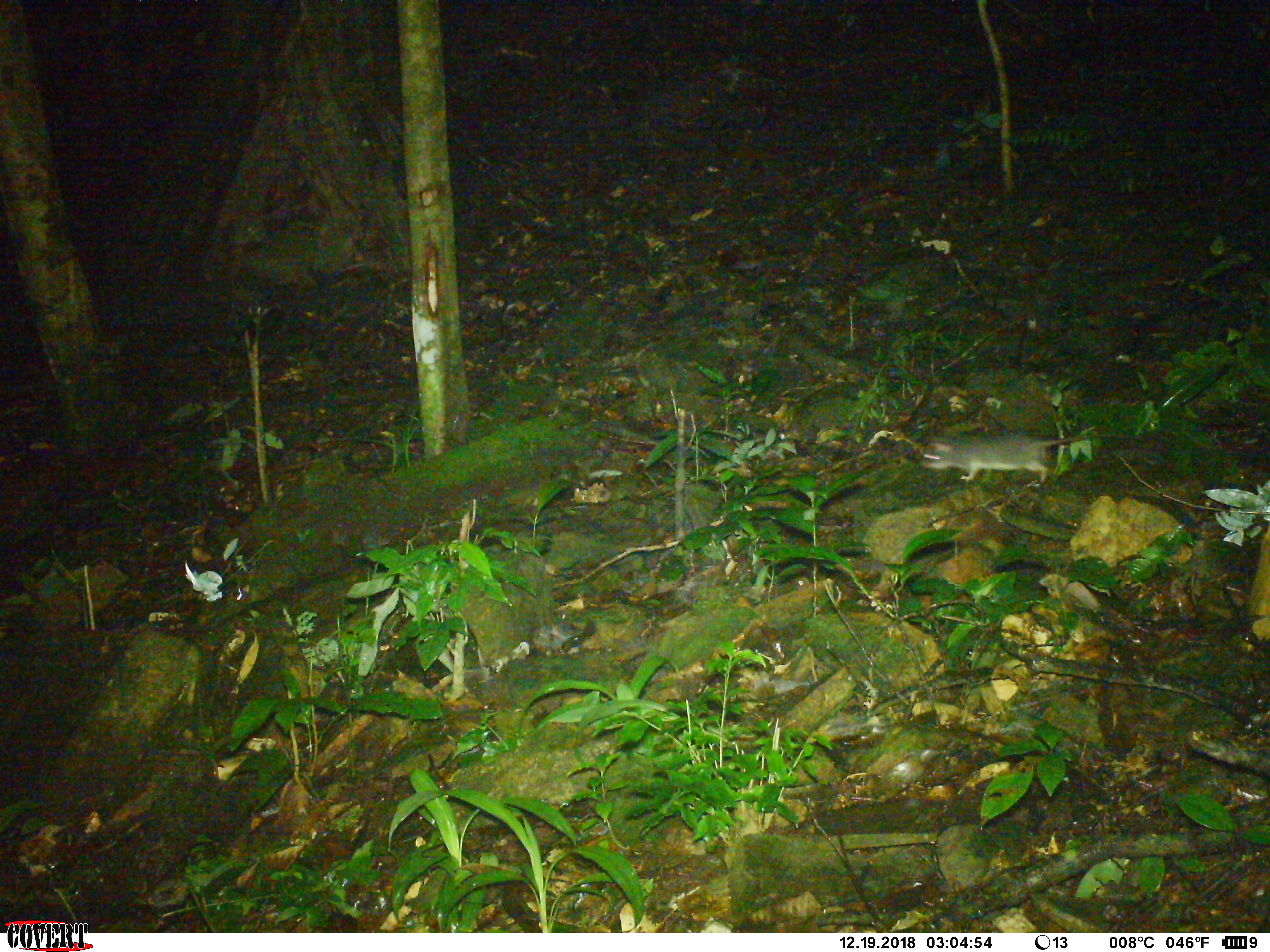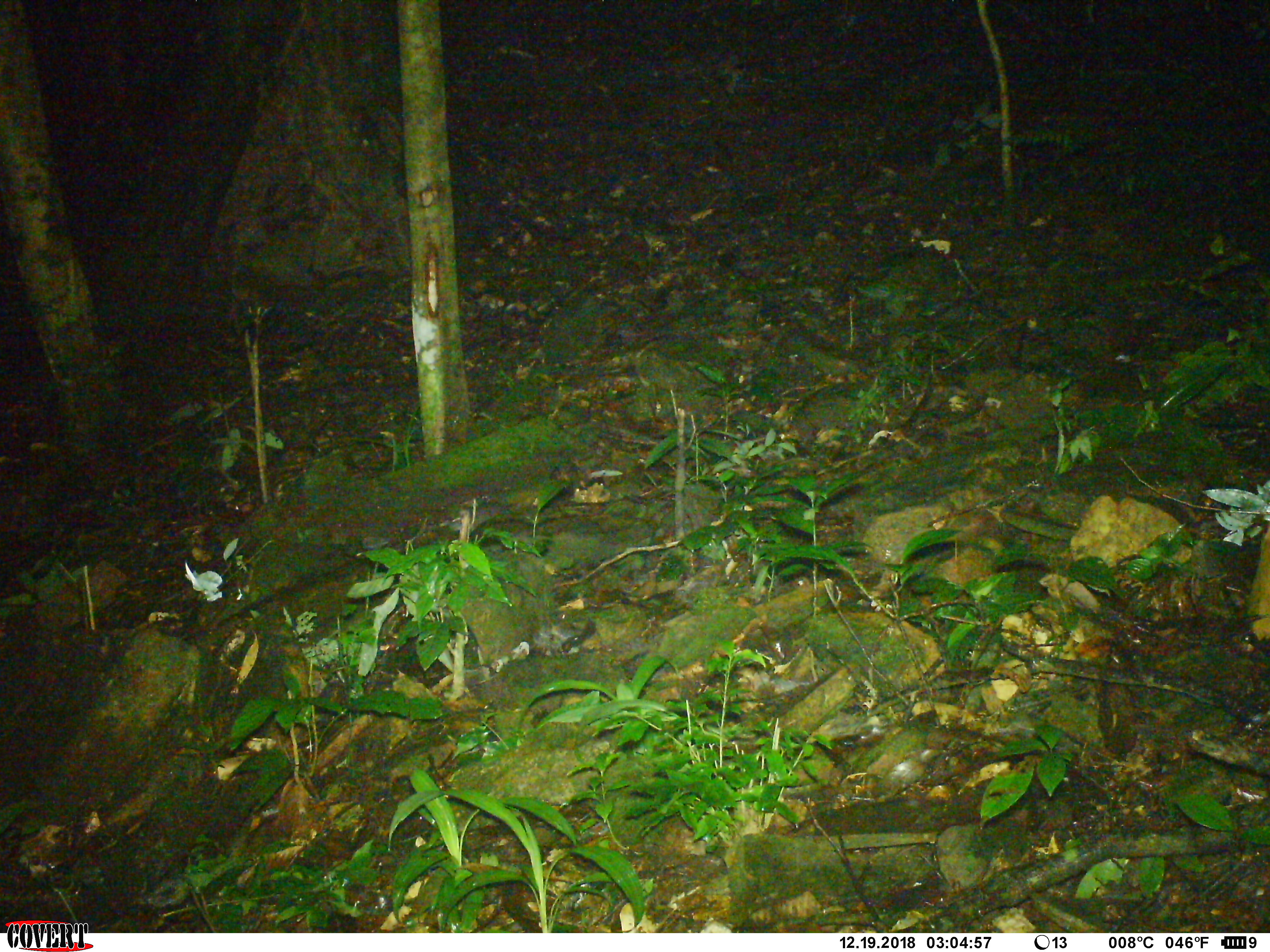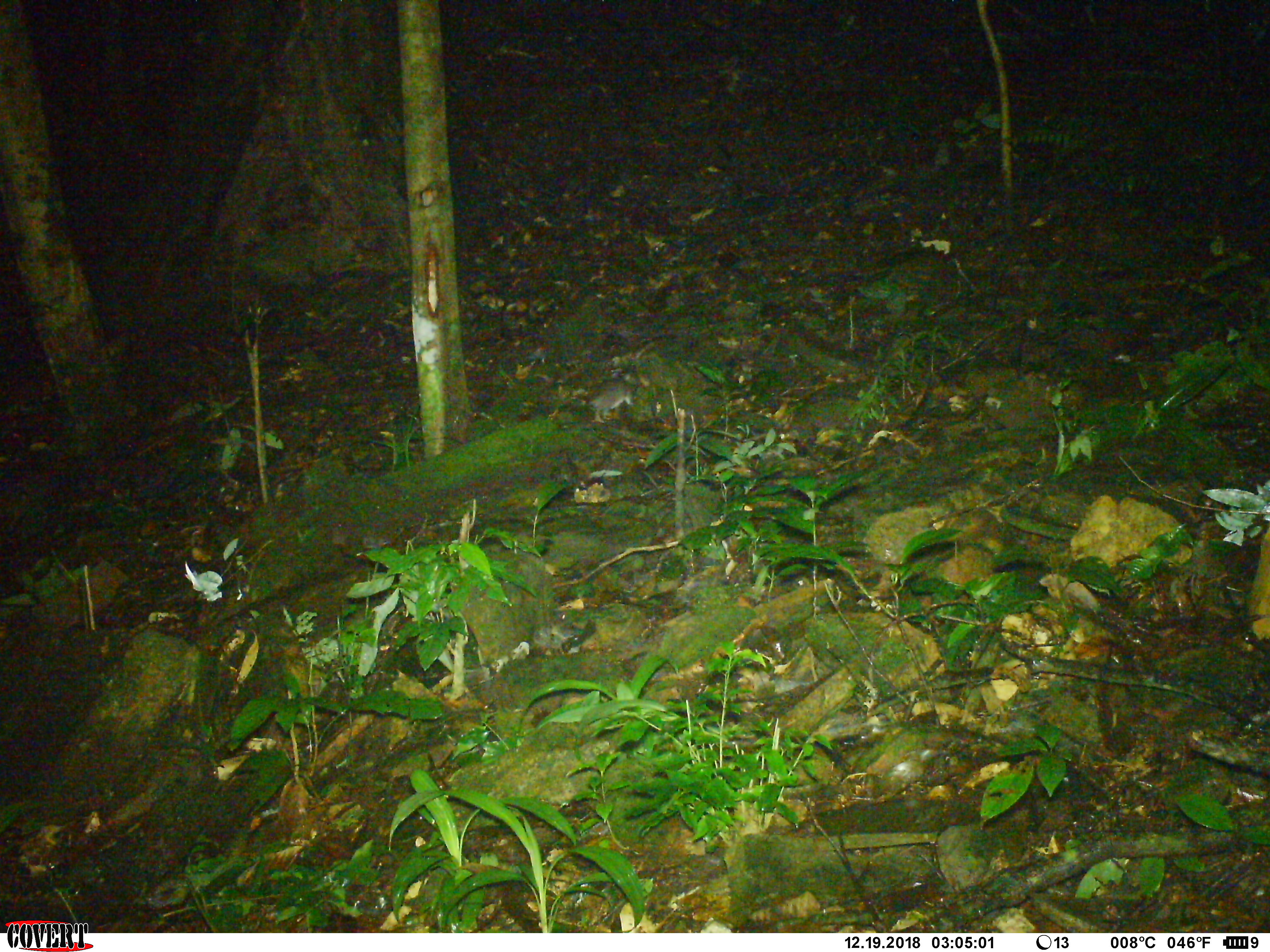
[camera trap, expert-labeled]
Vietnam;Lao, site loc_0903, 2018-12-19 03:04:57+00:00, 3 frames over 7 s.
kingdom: Animalia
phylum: Chordata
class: Mammalia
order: Rodentia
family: Muridae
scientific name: Muridae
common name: old-world mice and rats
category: unidentified murid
Unidentified murid (old-world mice and rats) (Muridae). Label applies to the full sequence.